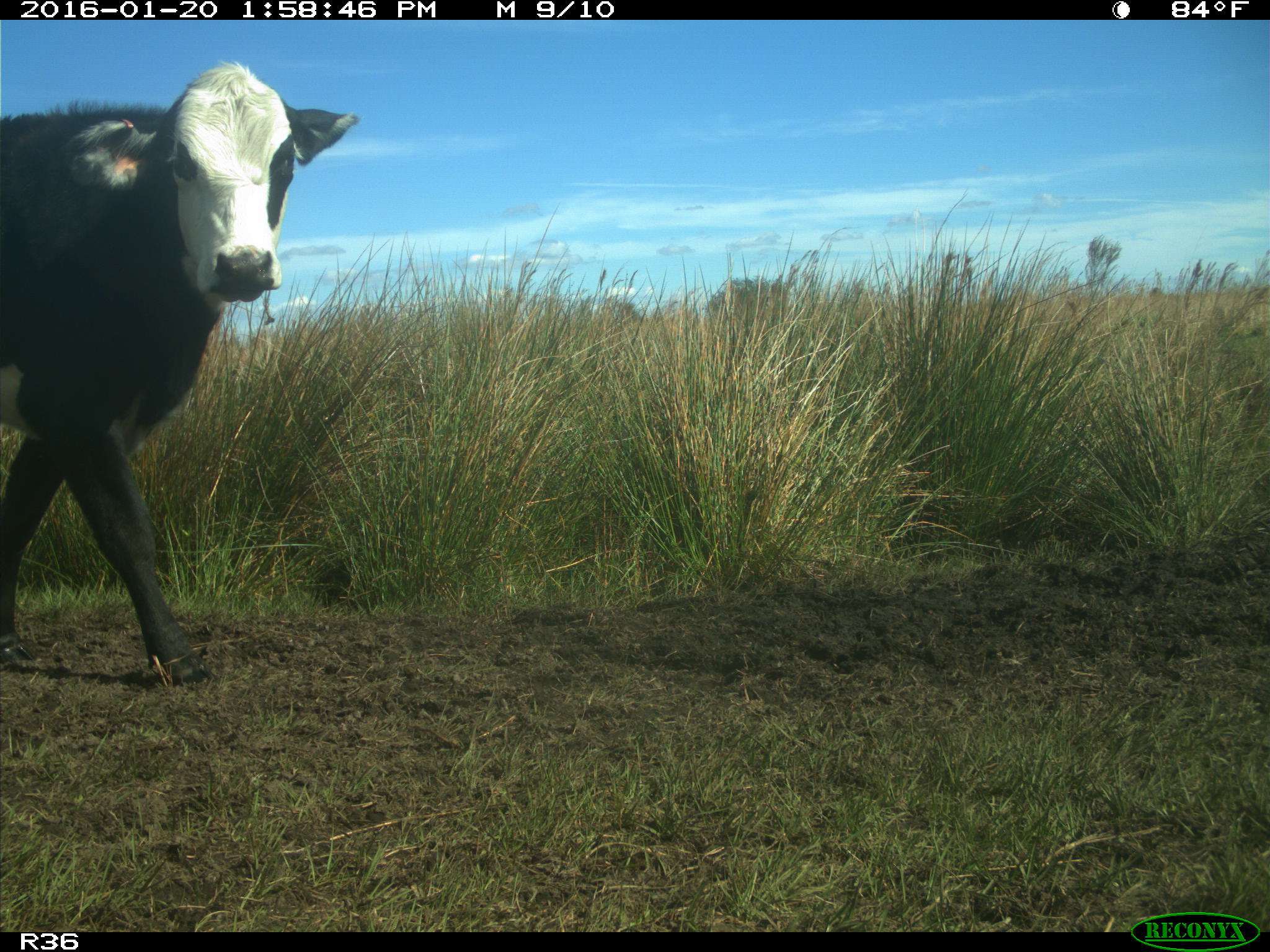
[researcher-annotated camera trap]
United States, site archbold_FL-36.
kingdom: Animalia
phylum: Chordata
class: Mammalia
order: Artiodactyla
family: Bovidae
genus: Bos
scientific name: Bos taurus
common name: domestic cow